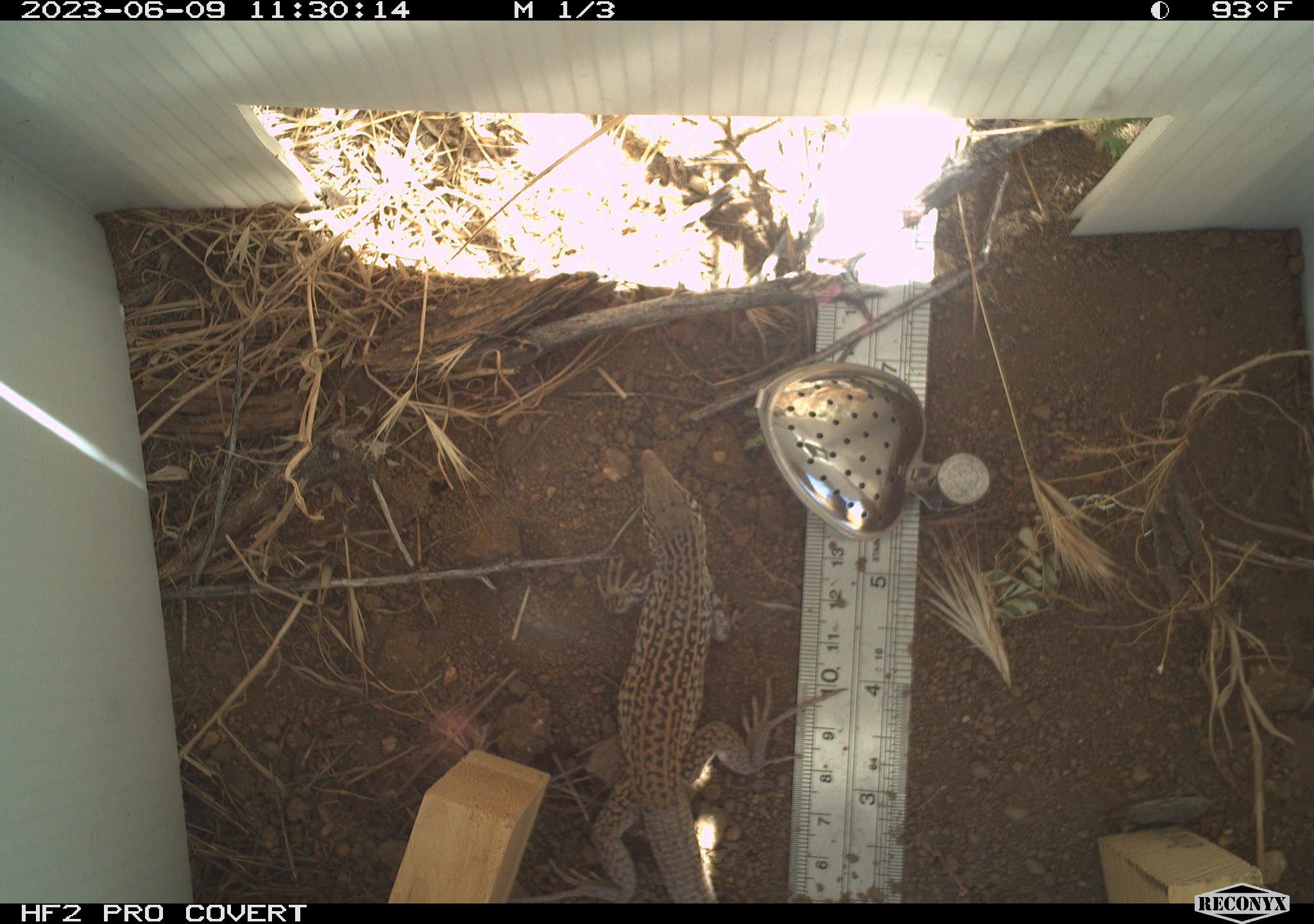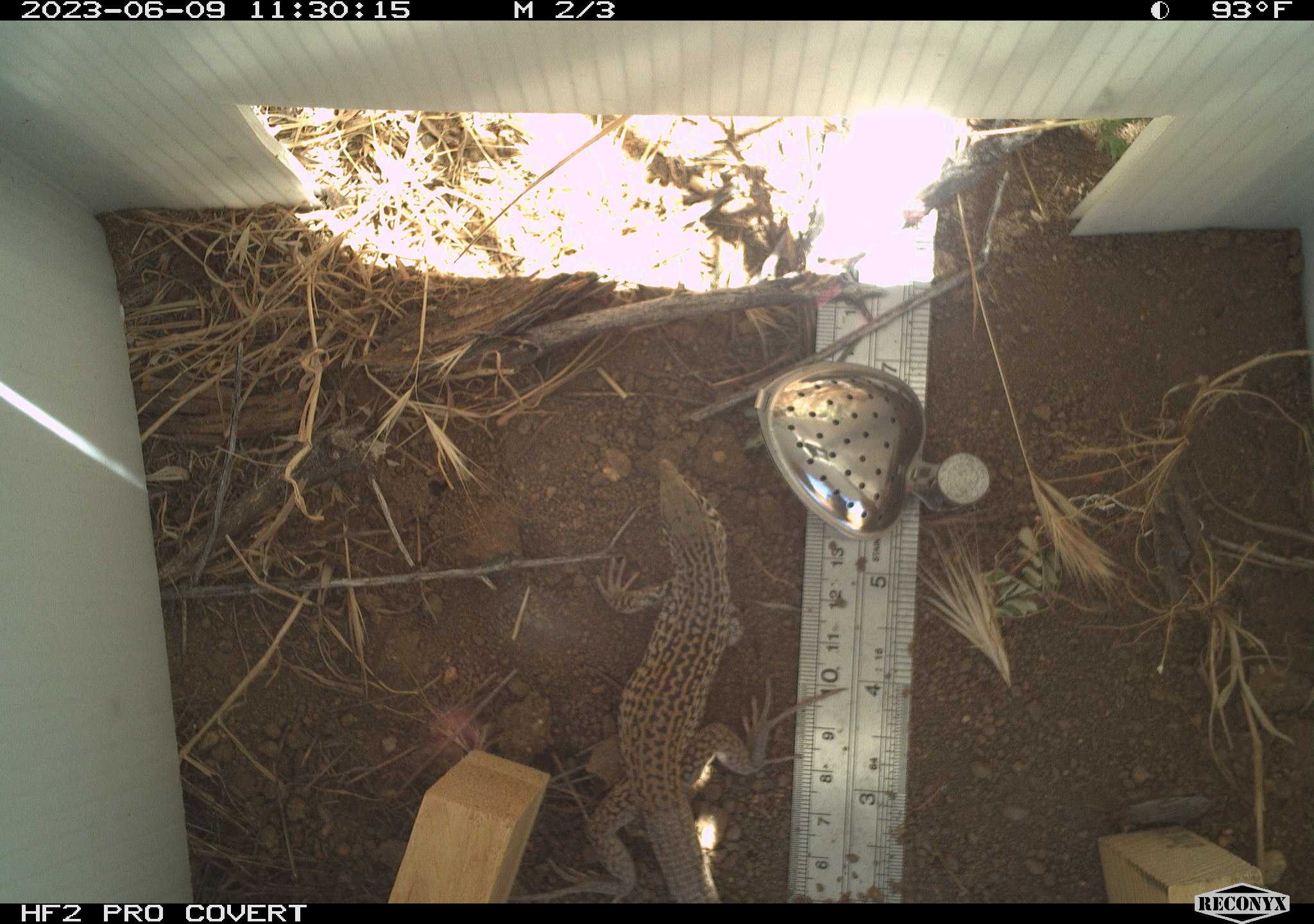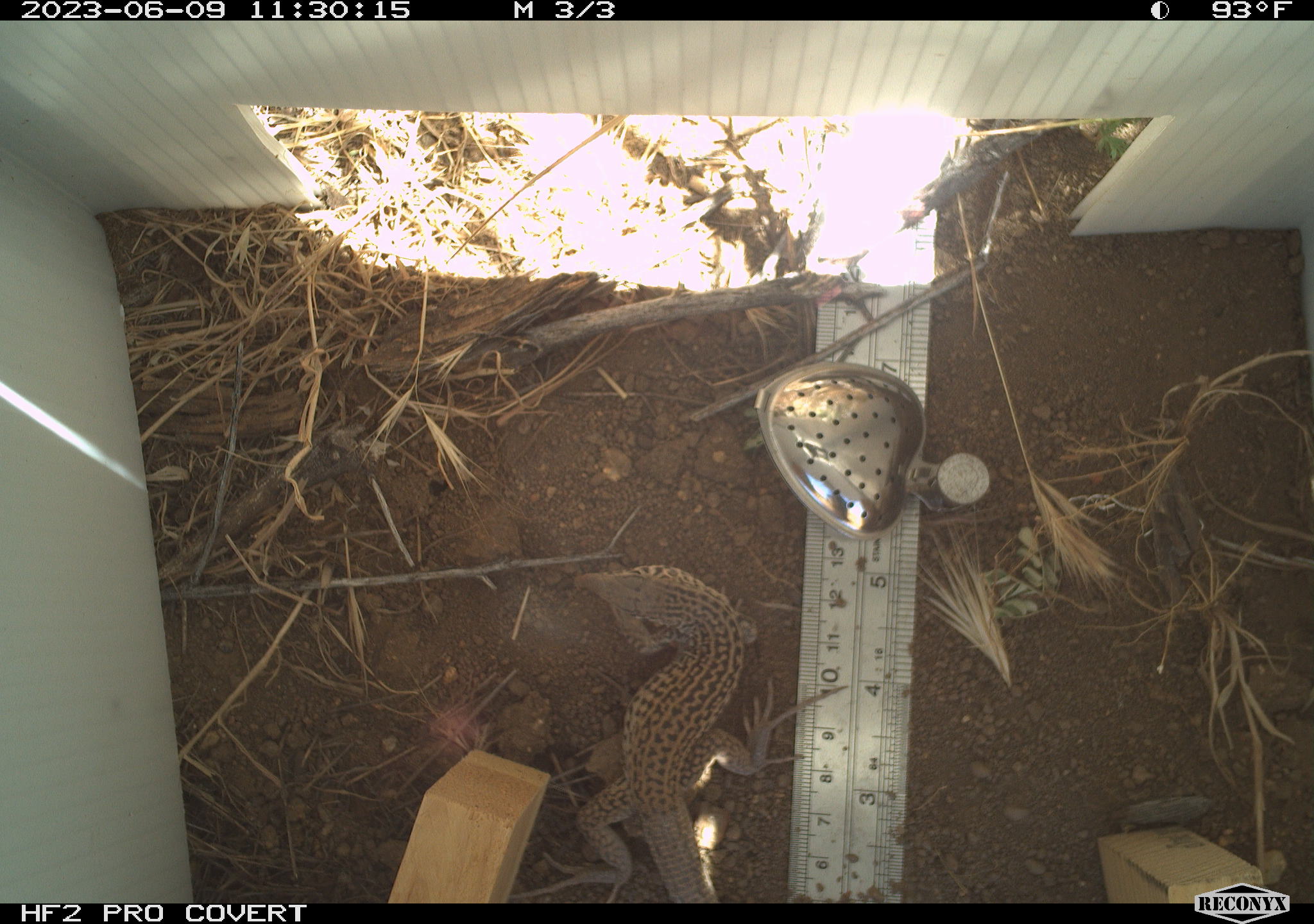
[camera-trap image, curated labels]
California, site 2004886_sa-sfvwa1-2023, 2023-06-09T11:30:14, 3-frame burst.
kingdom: Animalia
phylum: Chordata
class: Reptilia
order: Squamata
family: Teiidae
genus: Aspidoscelis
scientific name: Aspidoscelis tigris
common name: western whiptail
Western whiptail (Aspidoscelis tigris).